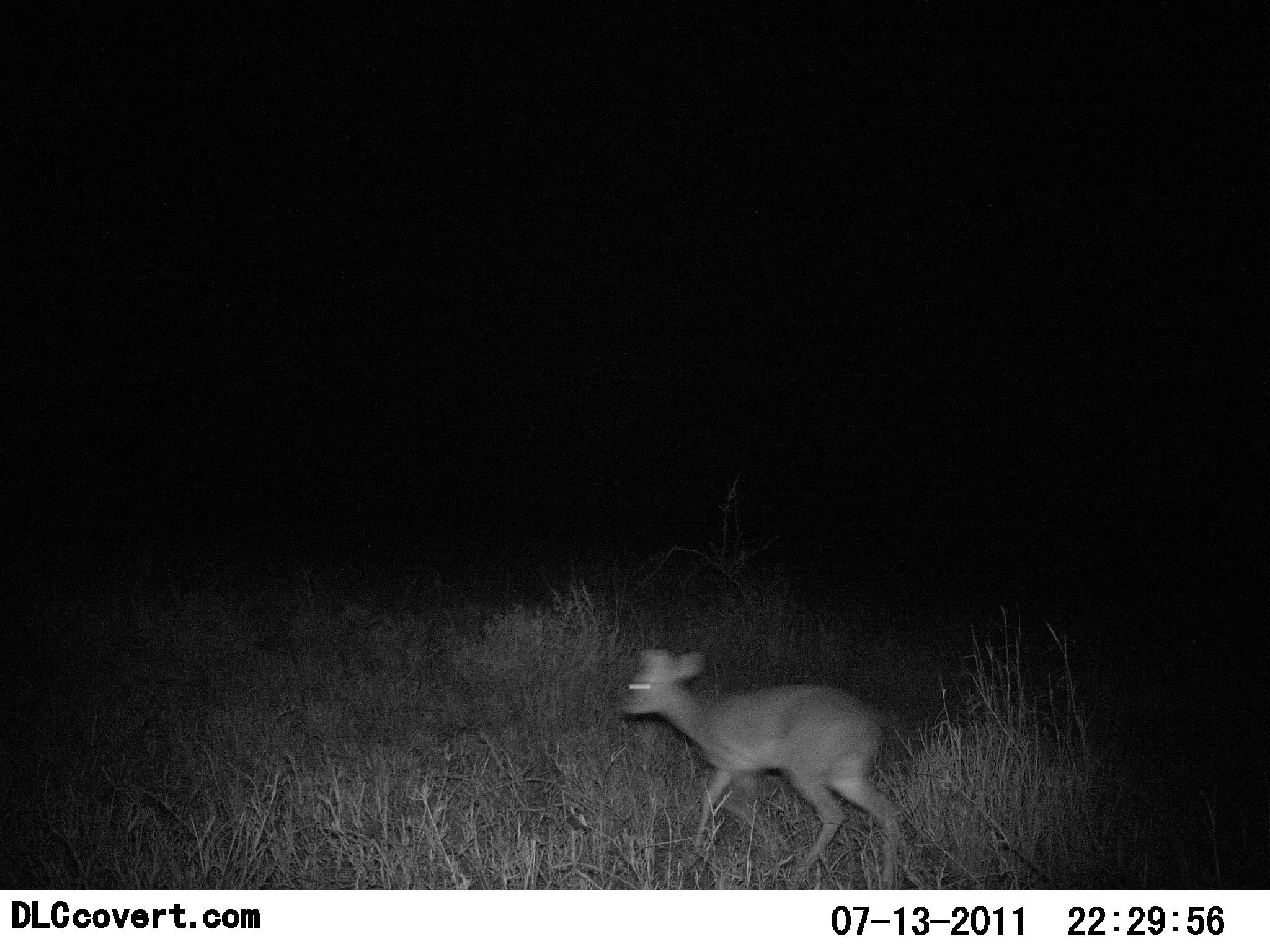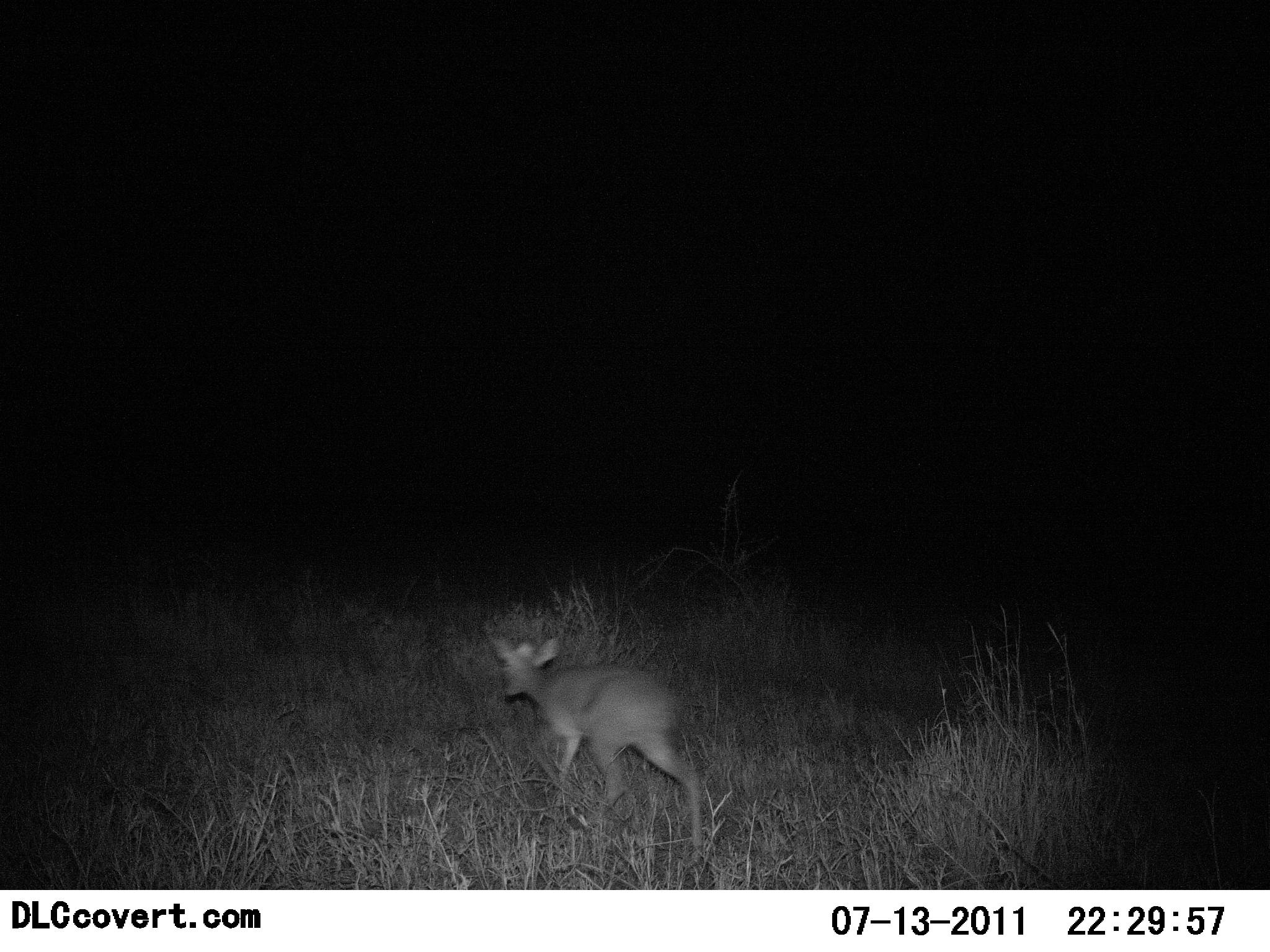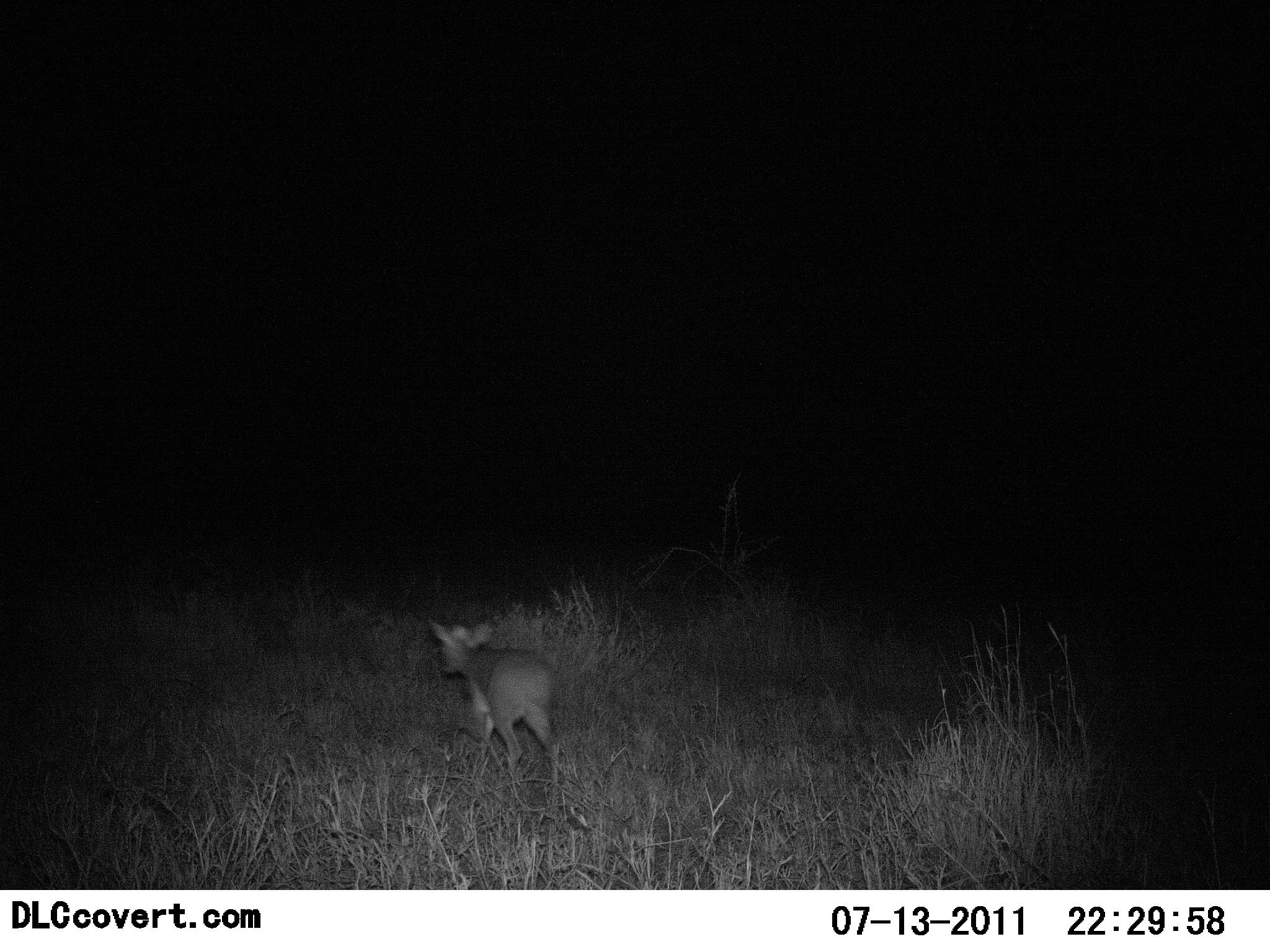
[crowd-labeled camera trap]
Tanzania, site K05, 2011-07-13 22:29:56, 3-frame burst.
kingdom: Animalia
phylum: Chordata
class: Mammalia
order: Artiodactyla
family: Bovidae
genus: Madoqua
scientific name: Madoqua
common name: dikdik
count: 1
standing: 0%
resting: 0%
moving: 100%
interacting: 0%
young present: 8%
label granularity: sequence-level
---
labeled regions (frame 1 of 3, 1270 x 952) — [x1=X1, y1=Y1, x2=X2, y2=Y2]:
animal: [x1=613, y1=648, x2=905, y2=828]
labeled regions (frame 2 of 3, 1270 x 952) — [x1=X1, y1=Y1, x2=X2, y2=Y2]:
animal: [x1=485, y1=625, x2=711, y2=854]